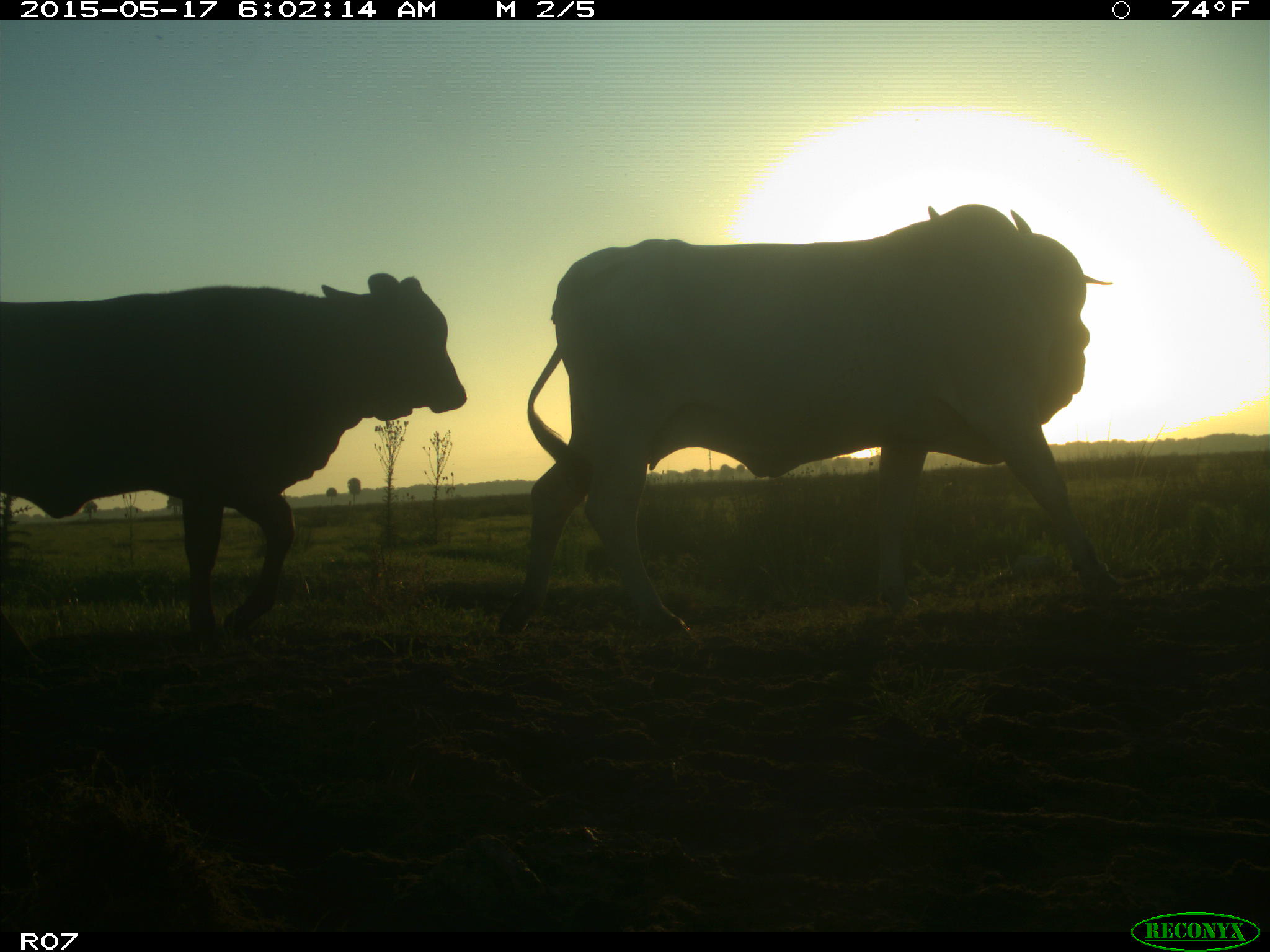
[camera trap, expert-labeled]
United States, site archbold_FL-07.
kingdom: Animalia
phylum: Chordata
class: Mammalia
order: Artiodactyla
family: Bovidae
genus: Bos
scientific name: Bos taurus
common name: domestic cow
Bos taurus (domestic cow).